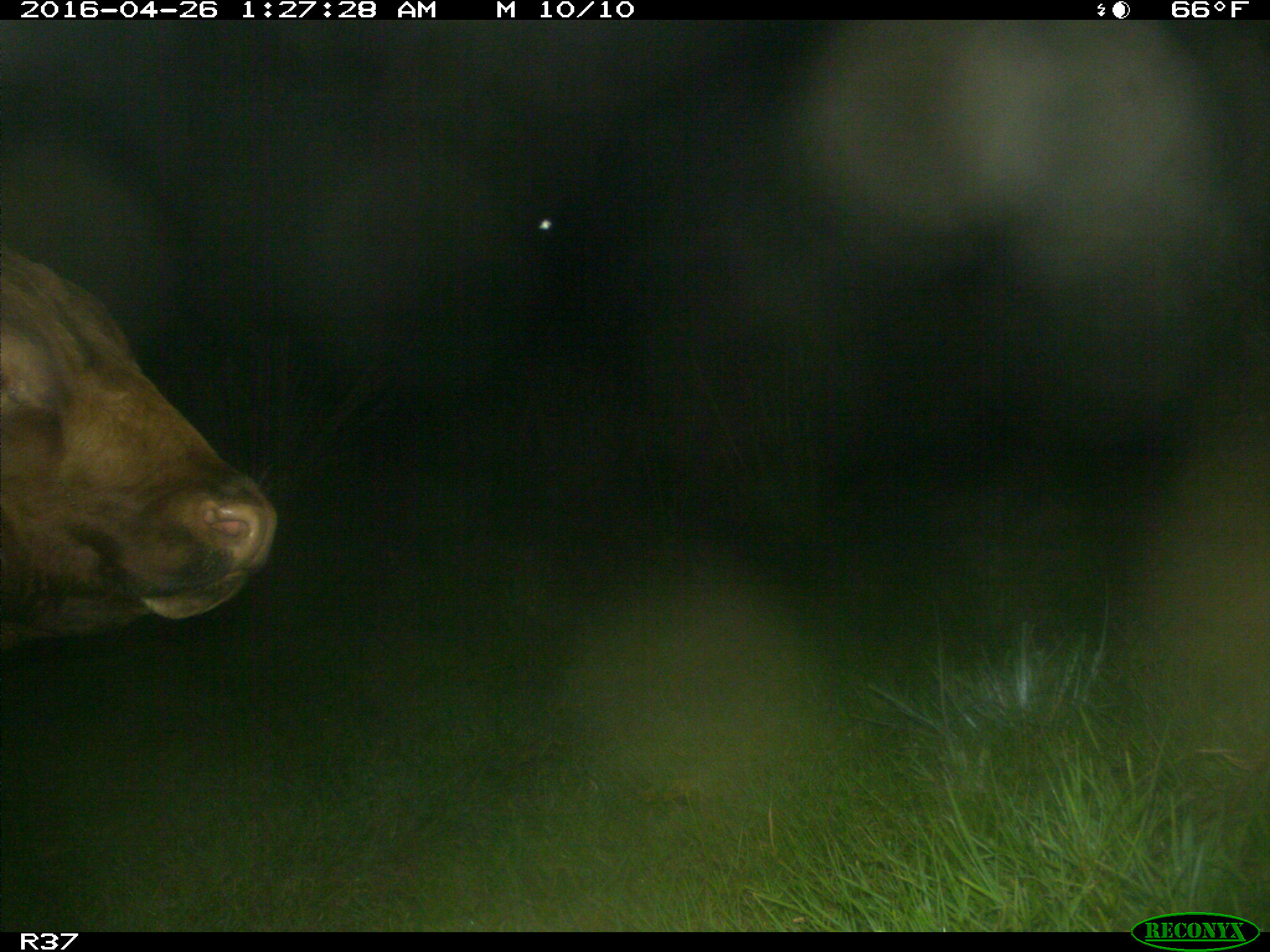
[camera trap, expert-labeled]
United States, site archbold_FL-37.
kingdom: Animalia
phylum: Chordata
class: Mammalia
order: Artiodactyla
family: Bovidae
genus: Bos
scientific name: Bos taurus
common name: domestic cow